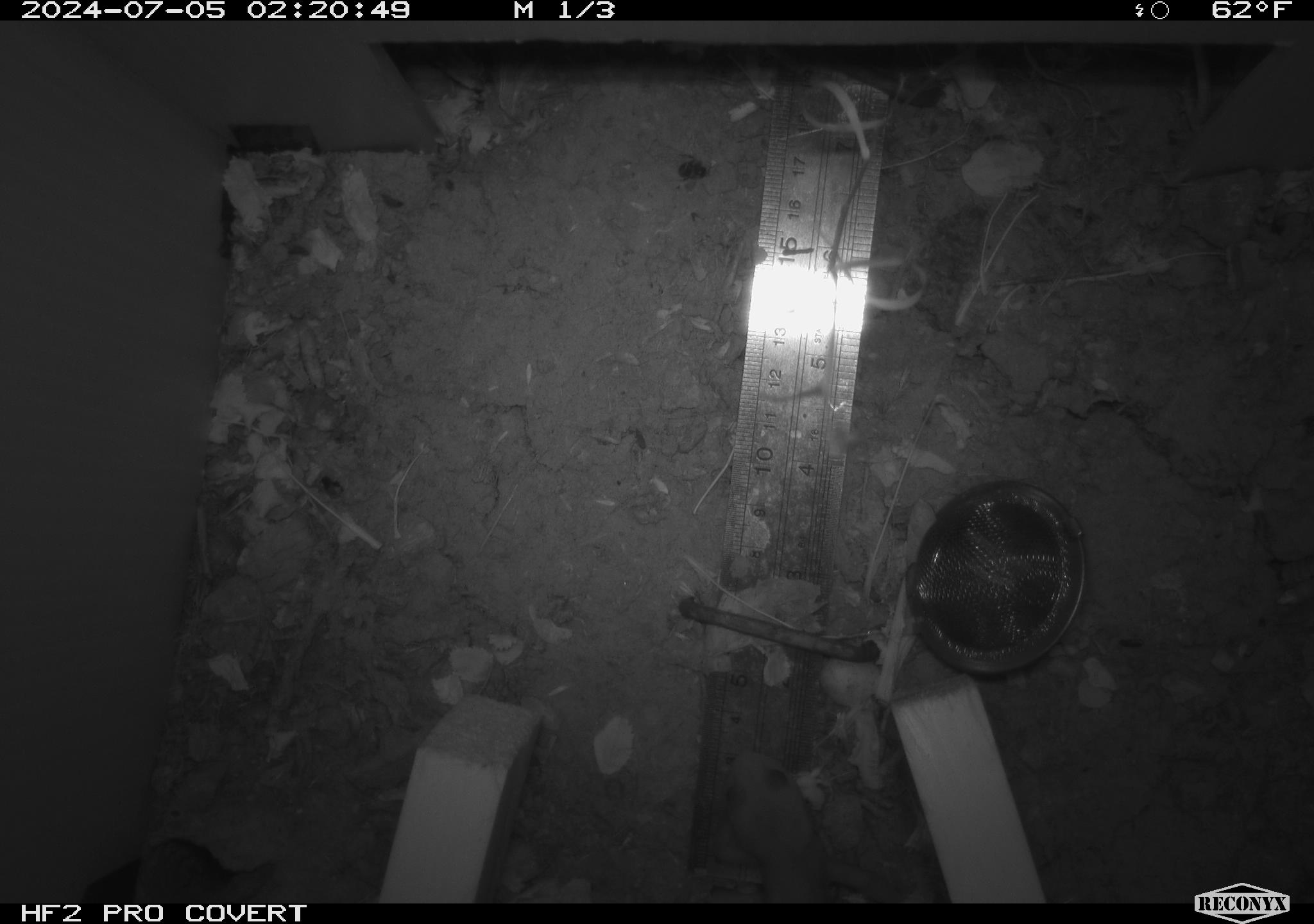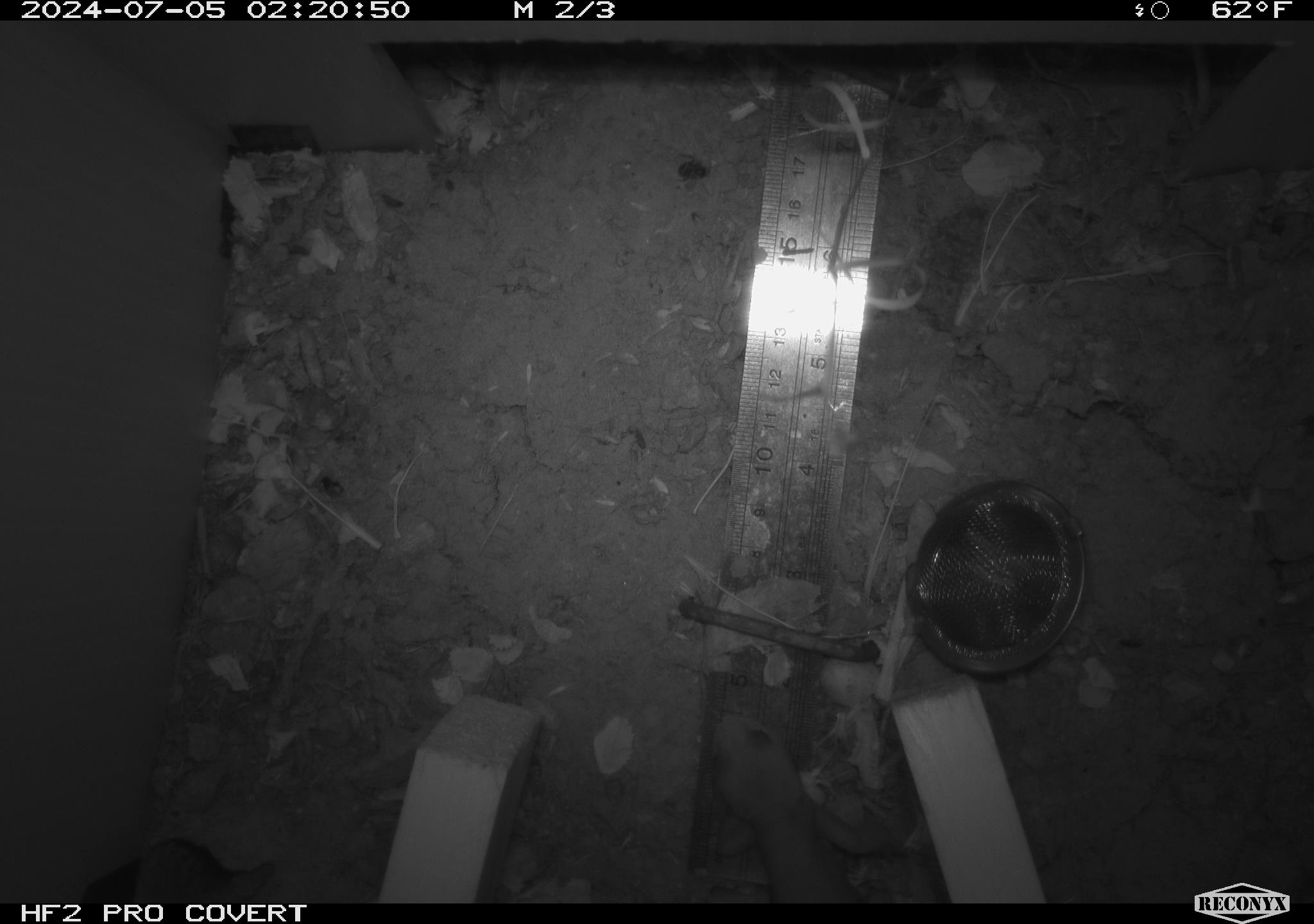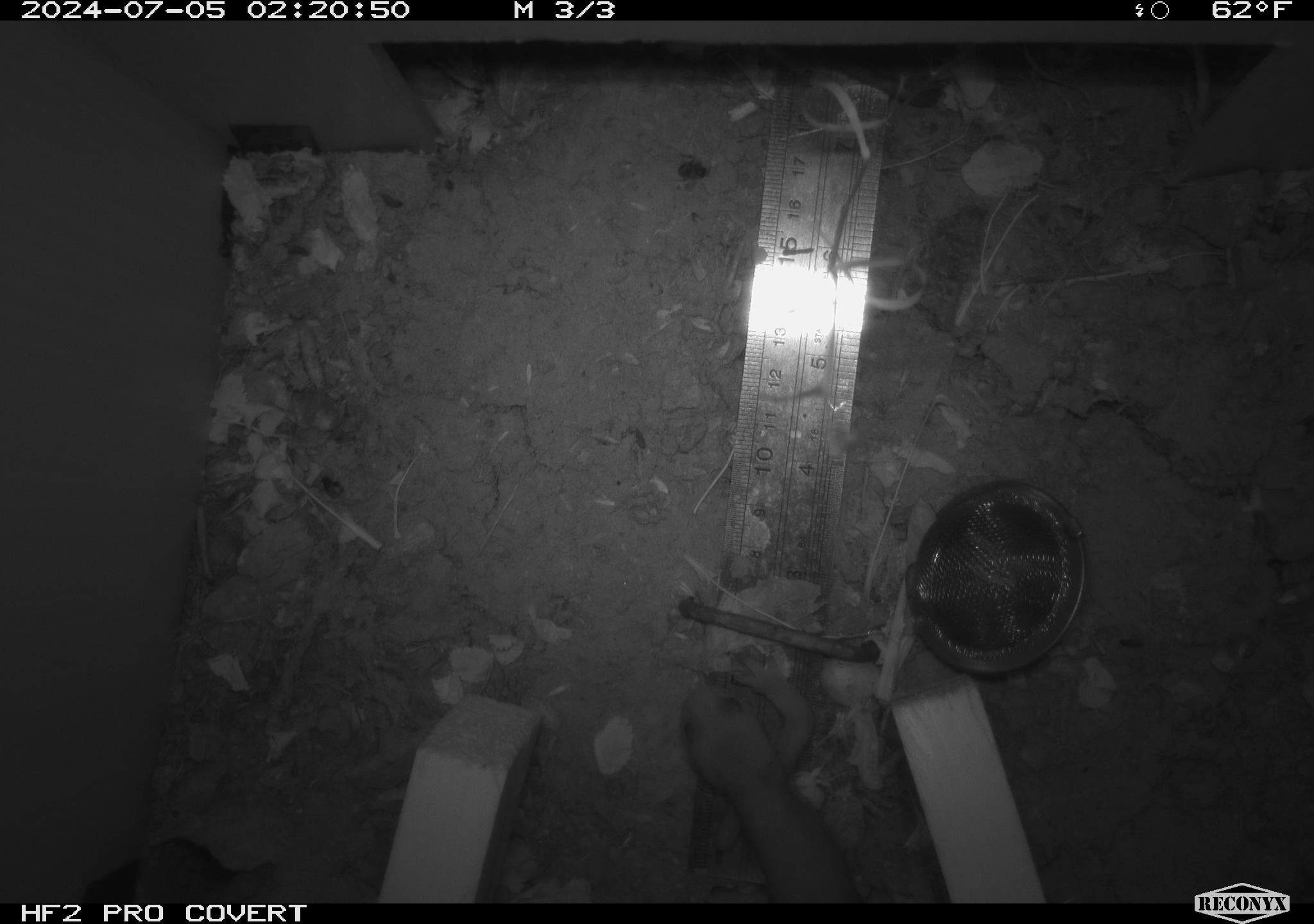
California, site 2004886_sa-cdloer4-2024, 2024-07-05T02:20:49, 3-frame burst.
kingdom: Animalia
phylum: Chordata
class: Amphibia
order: Caudata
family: Salamandridae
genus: Taricha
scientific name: Taricha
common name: pacific newts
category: taricha species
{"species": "taricha species (pacific newts) (Taricha)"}